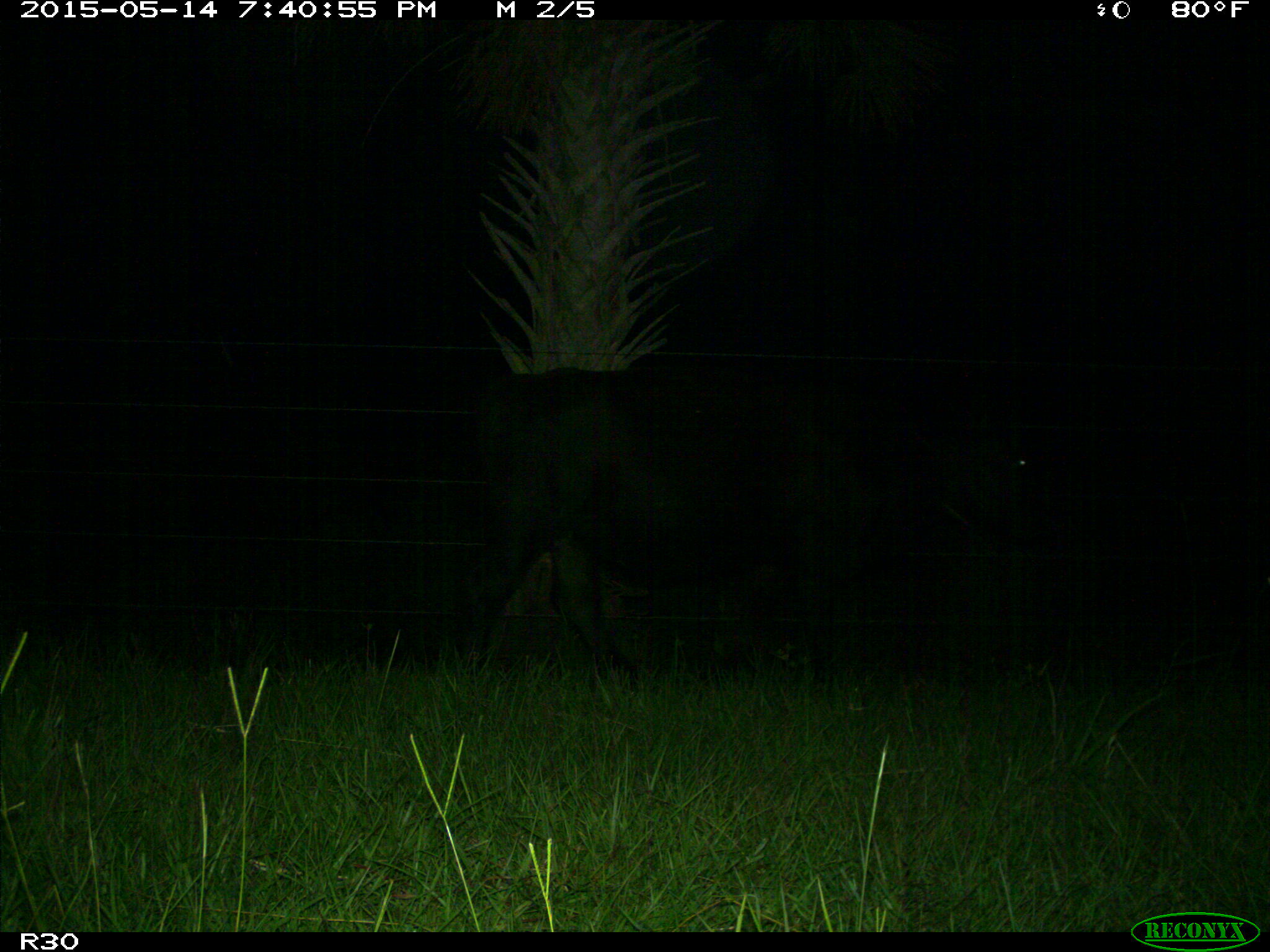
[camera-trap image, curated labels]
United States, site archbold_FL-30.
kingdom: Animalia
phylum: Chordata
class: Mammalia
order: Artiodactyla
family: Bovidae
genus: Bos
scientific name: Bos taurus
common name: domestic cow